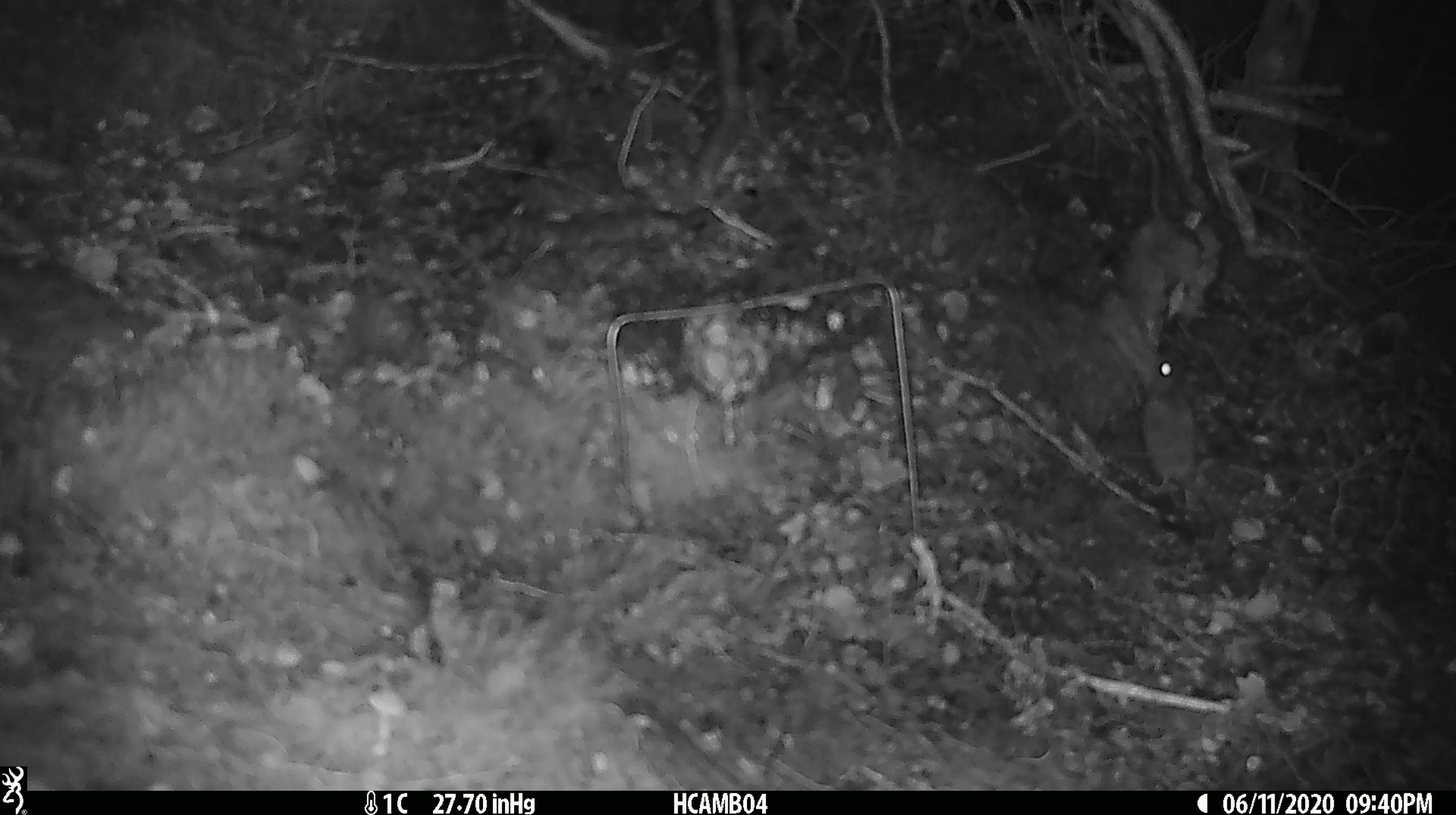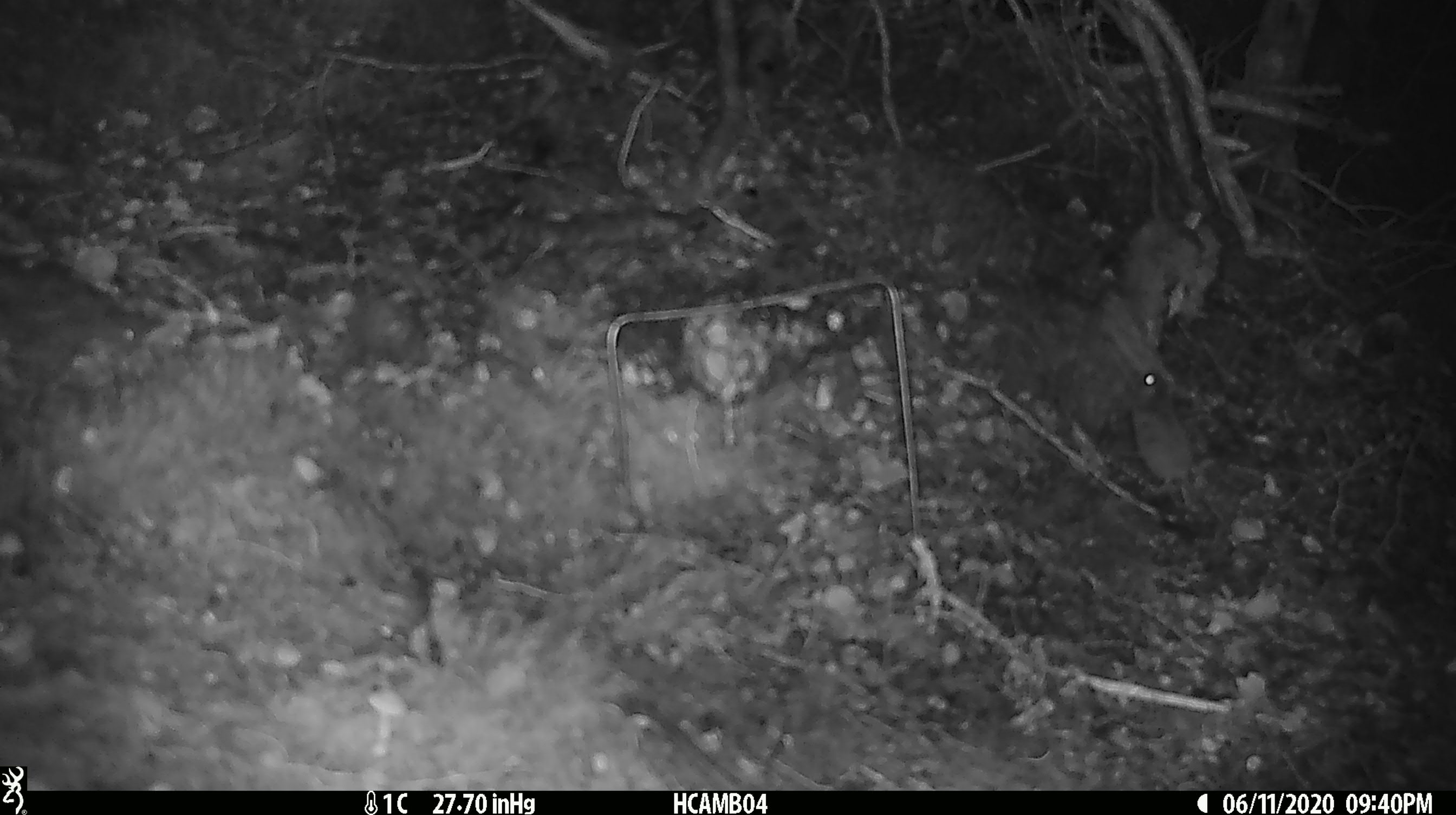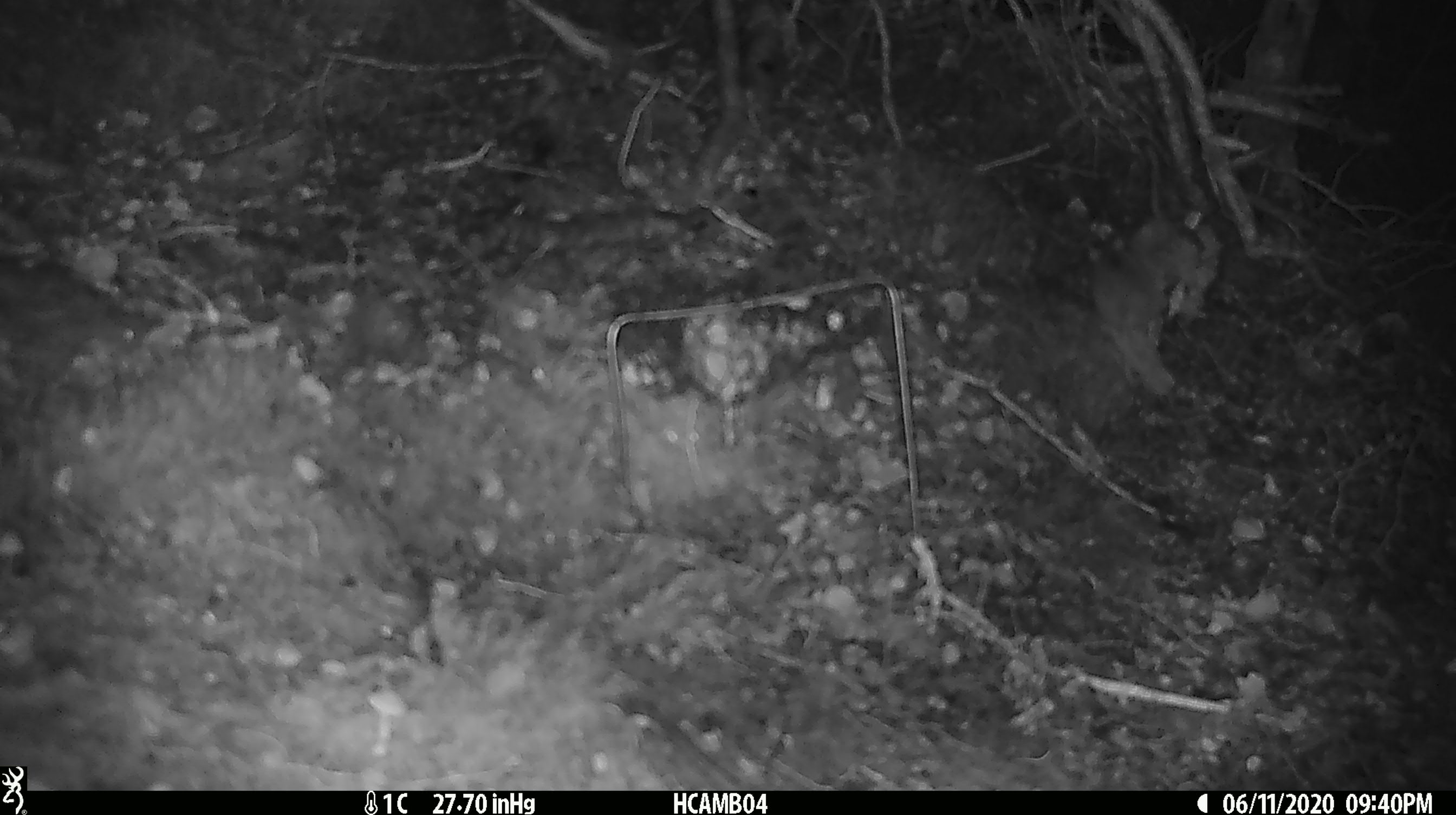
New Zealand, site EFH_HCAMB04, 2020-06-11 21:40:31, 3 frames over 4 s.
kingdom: Animalia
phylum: Chordata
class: Mammalia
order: Rodentia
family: Muridae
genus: Mus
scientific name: Mus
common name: mouse